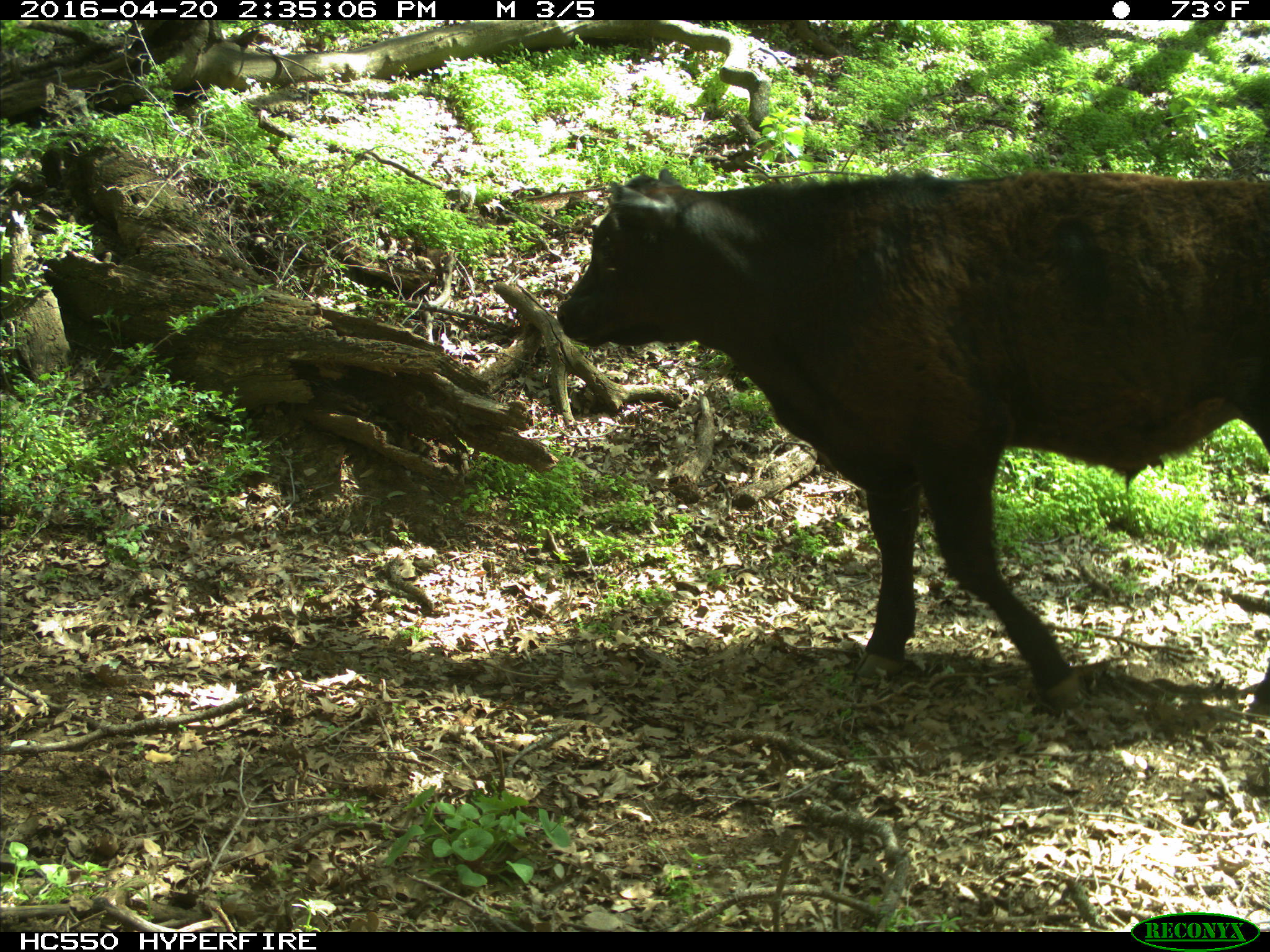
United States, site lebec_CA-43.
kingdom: Animalia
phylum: Chordata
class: Mammalia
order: Artiodactyla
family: Bovidae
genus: Bos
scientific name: Bos taurus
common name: domestic cow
Bos taurus (domestic cow).